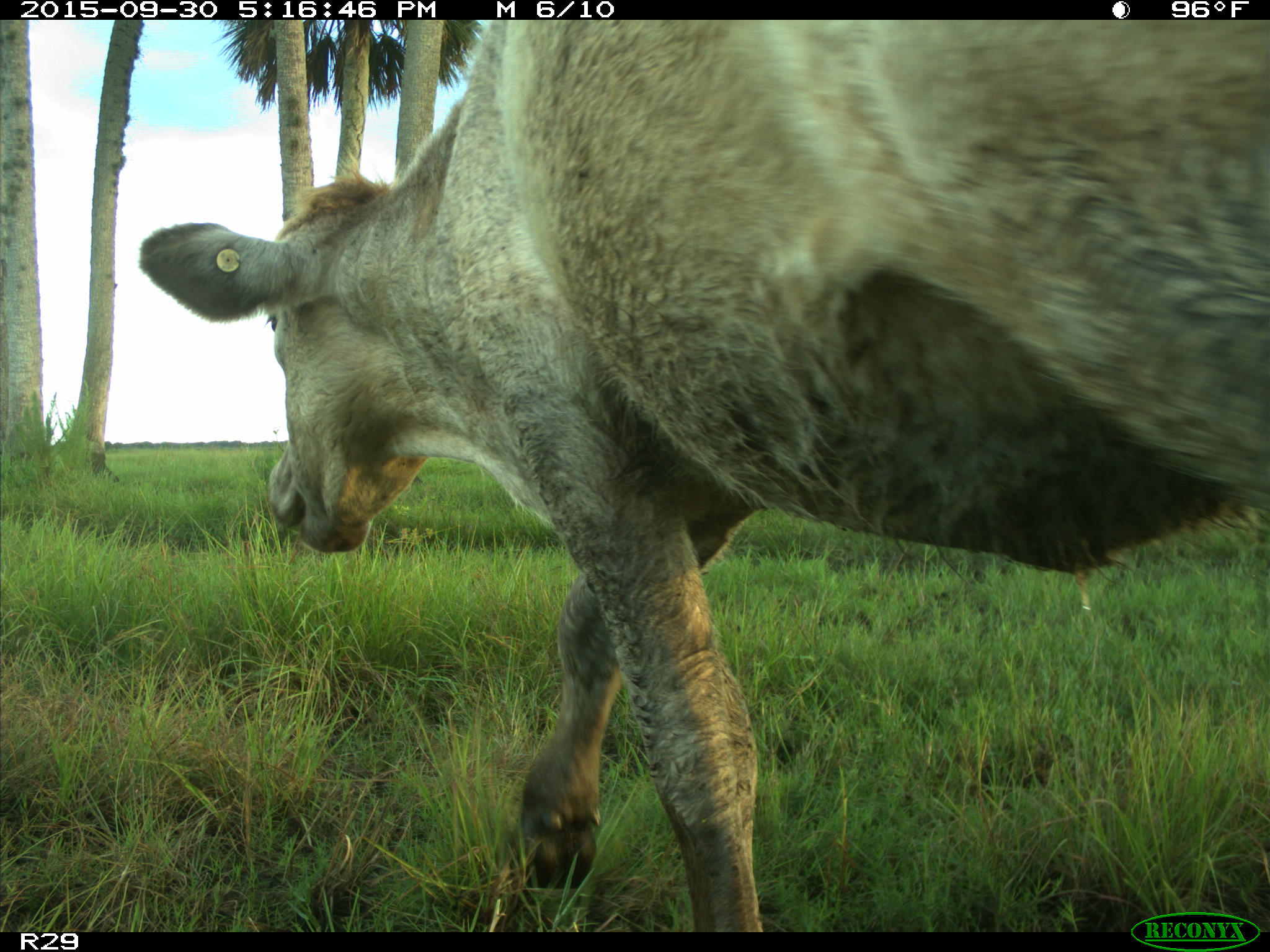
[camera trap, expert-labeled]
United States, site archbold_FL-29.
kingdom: Animalia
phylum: Chordata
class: Mammalia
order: Artiodactyla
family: Bovidae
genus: Bos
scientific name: Bos taurus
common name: domestic cow